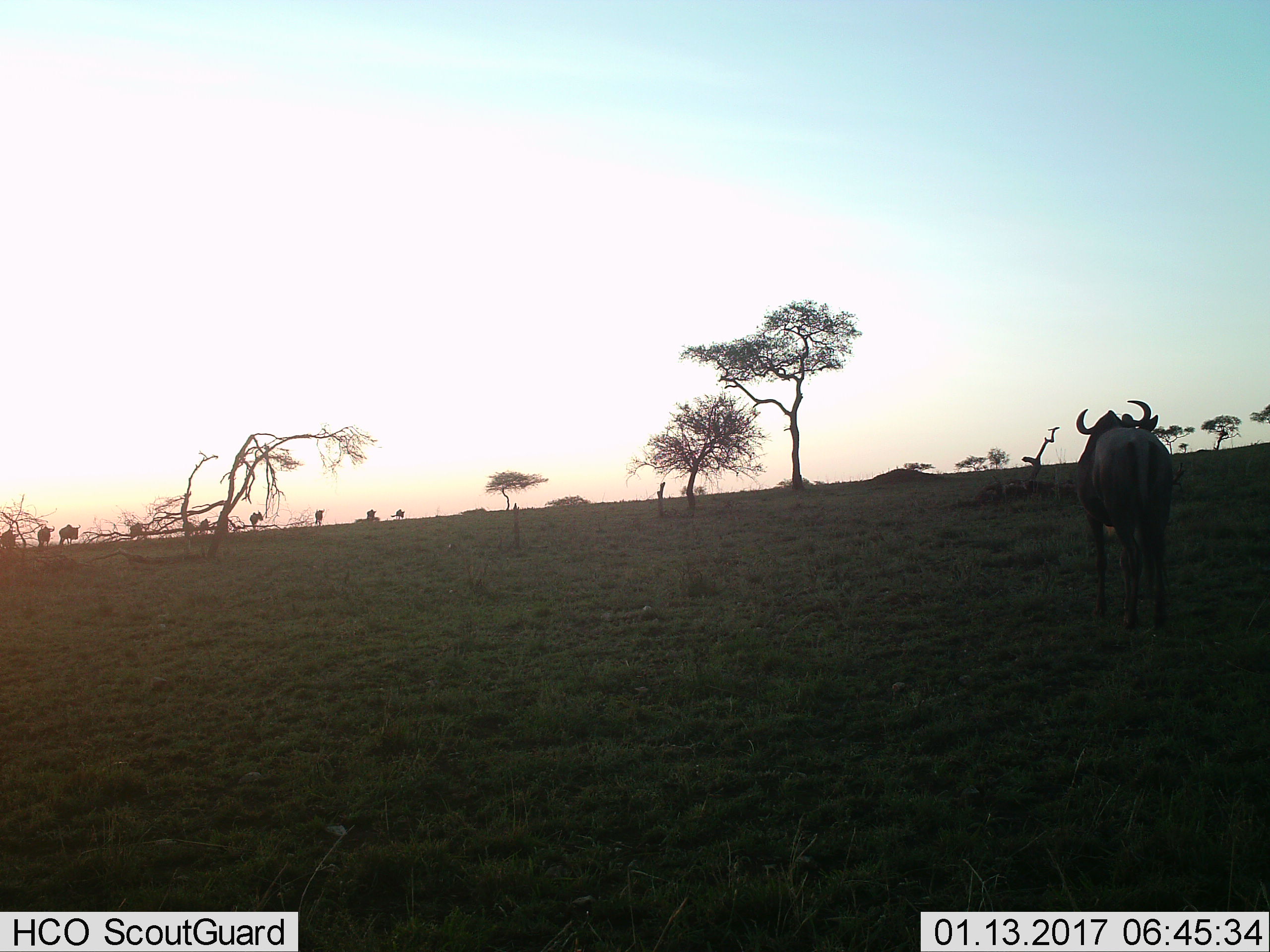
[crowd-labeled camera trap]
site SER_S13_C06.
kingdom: Animalia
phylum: Chordata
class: Mammalia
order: Artiodactyla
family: Bovidae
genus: Connochaetes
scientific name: Connochaetes taurinus taurinus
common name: blue wildebeest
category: wildebeestblue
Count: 11-50.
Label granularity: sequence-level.